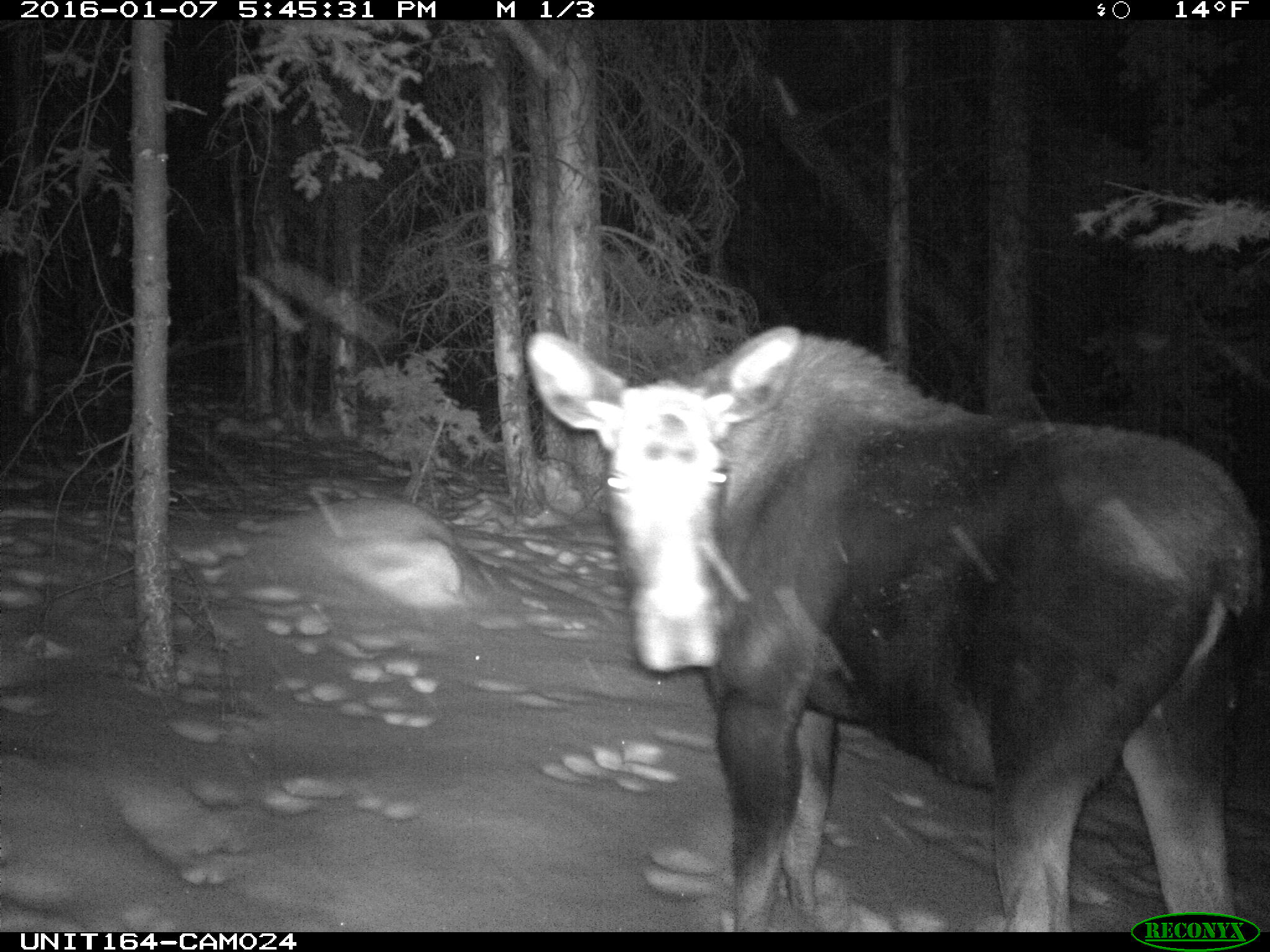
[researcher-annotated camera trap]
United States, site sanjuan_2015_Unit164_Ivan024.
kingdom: Animalia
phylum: Chordata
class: Mammalia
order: Artiodactyla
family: Cervidae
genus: Alces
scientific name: Alces alces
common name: moose